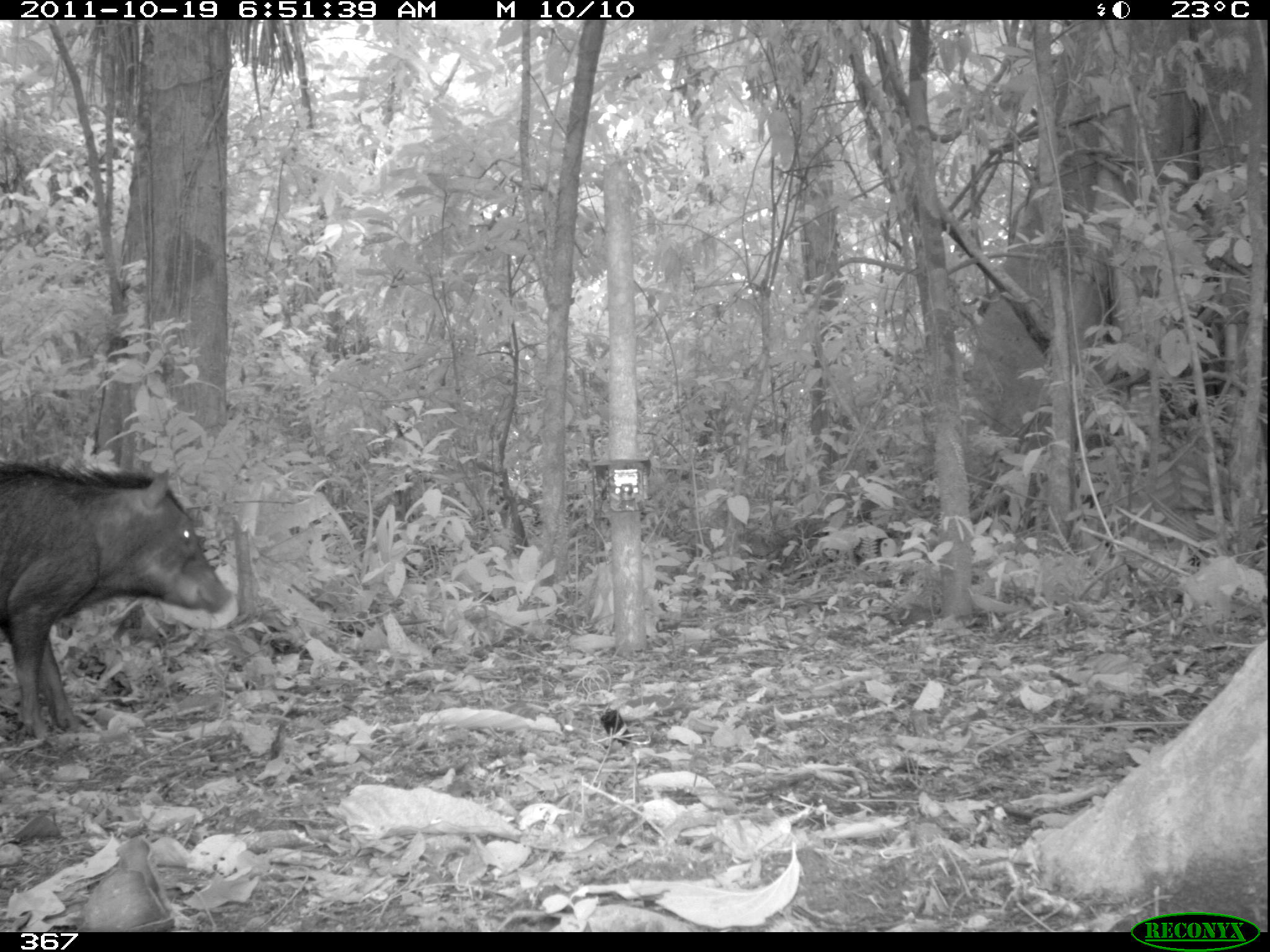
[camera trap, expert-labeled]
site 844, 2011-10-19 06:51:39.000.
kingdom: Animalia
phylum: Chordata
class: Mammalia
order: Artiodactyla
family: Tayassuidae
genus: Tayassu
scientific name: Tayassu pecari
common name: white-lipped peccary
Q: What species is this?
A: Tayassu pecari (white-lipped peccary).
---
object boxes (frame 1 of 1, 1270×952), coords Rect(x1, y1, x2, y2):
tayassu pecari: Rect(0, 453, 235, 741)